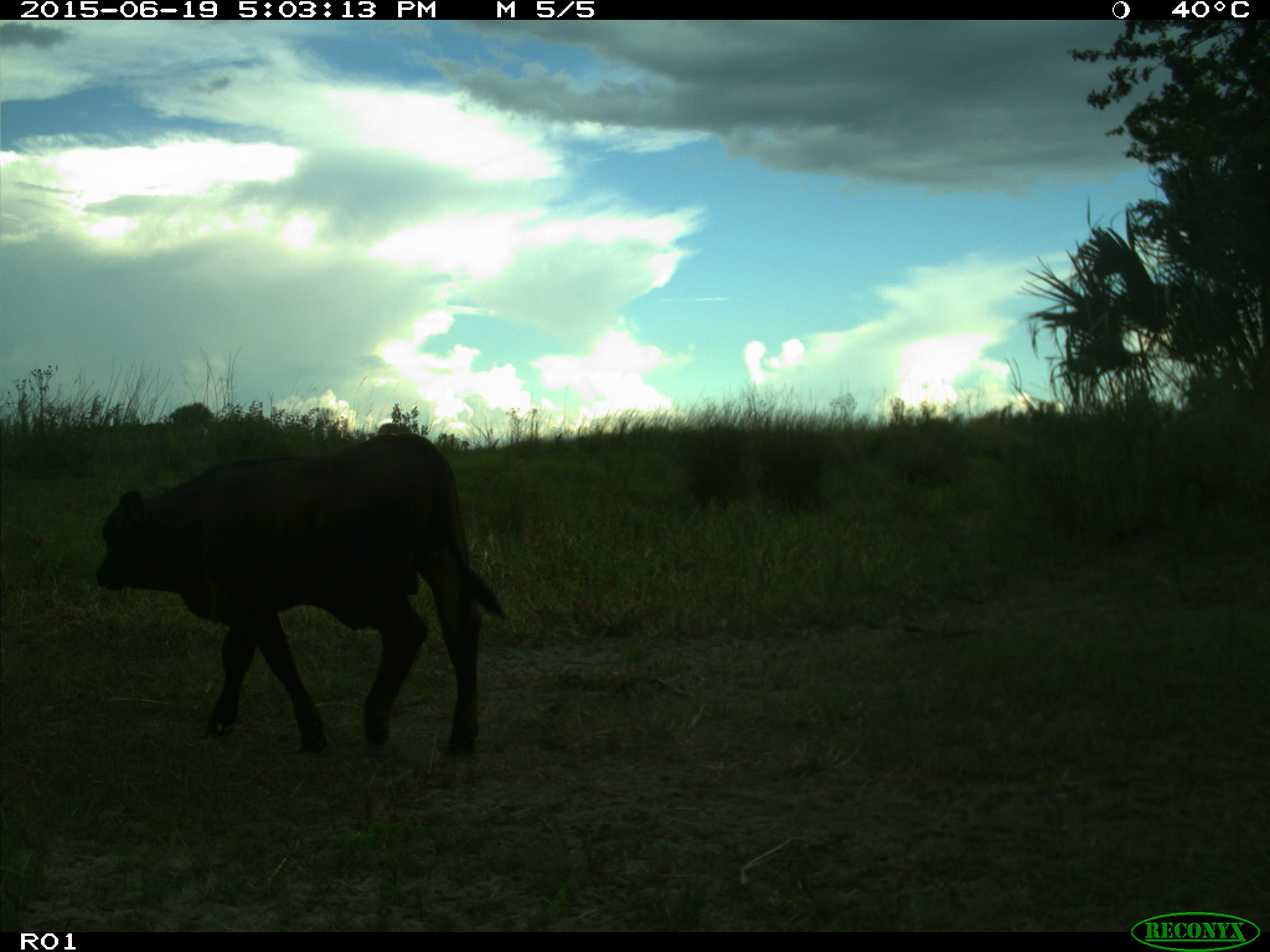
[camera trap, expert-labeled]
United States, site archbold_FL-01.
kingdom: Animalia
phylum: Chordata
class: Mammalia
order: Artiodactyla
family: Bovidae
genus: Bos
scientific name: Bos taurus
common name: domestic cow